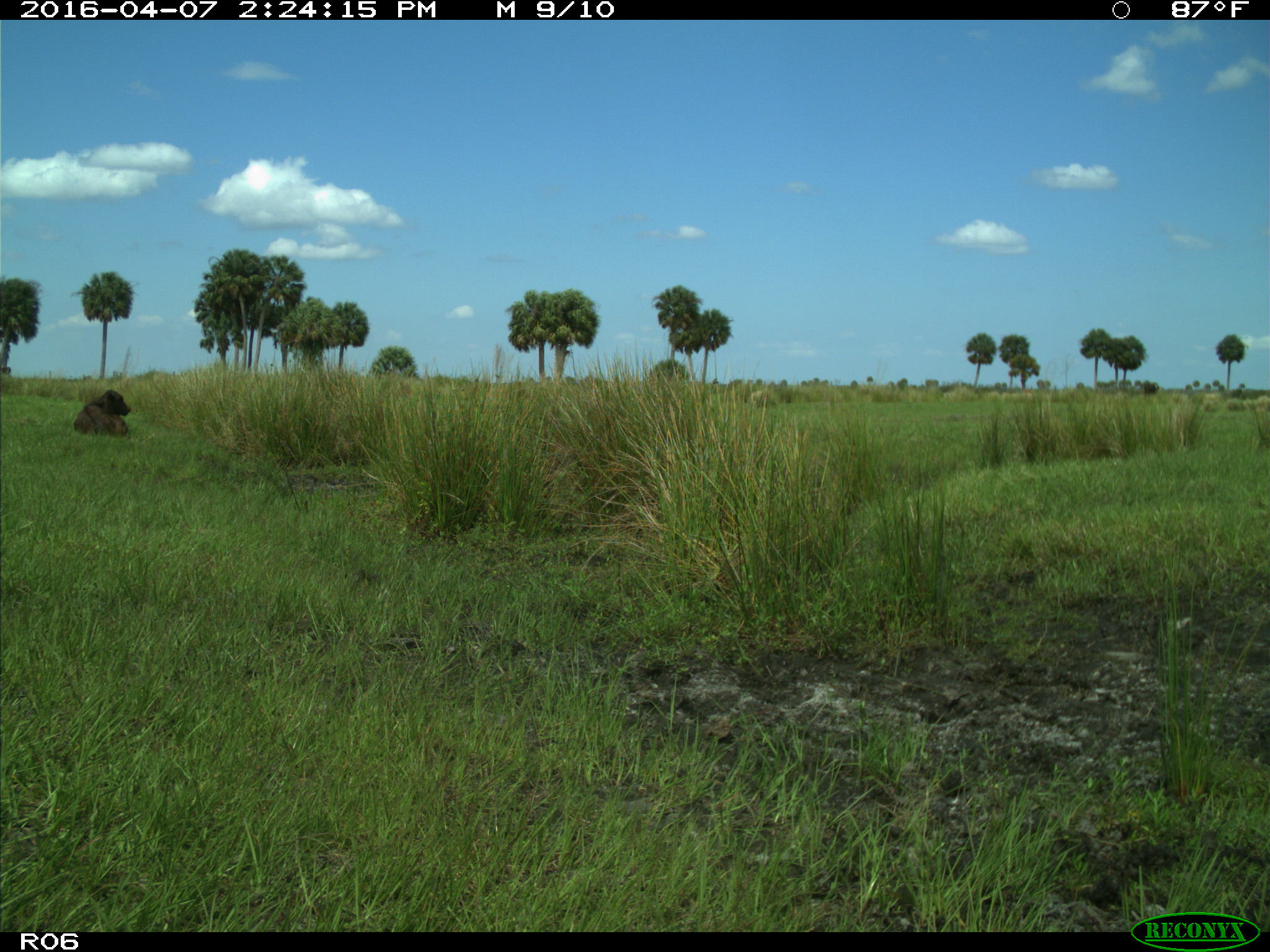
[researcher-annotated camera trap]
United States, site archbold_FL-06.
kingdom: Animalia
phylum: Chordata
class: Mammalia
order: Artiodactyla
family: Bovidae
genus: Bos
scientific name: Bos taurus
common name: domestic cow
Bos taurus (domestic cow).